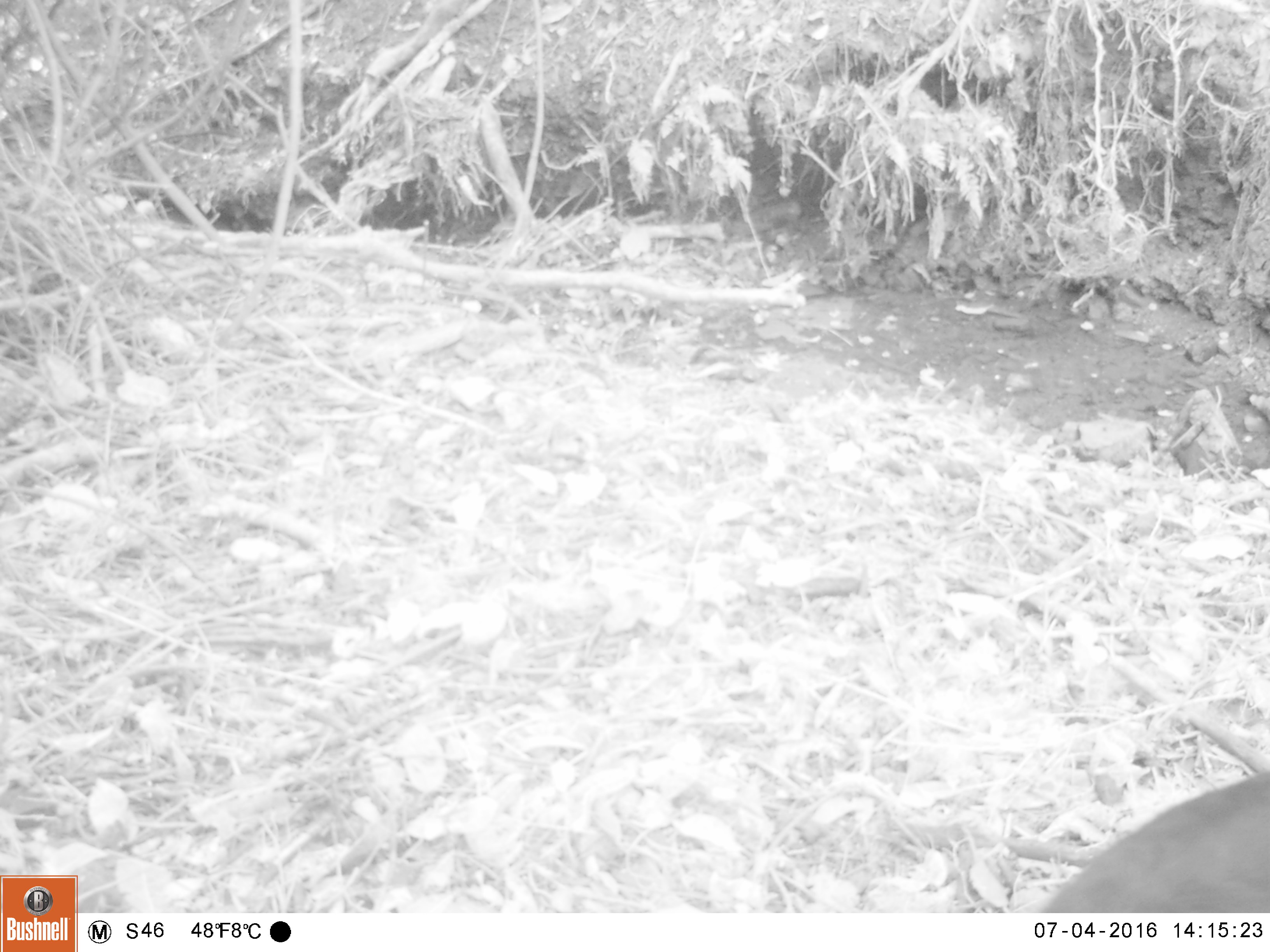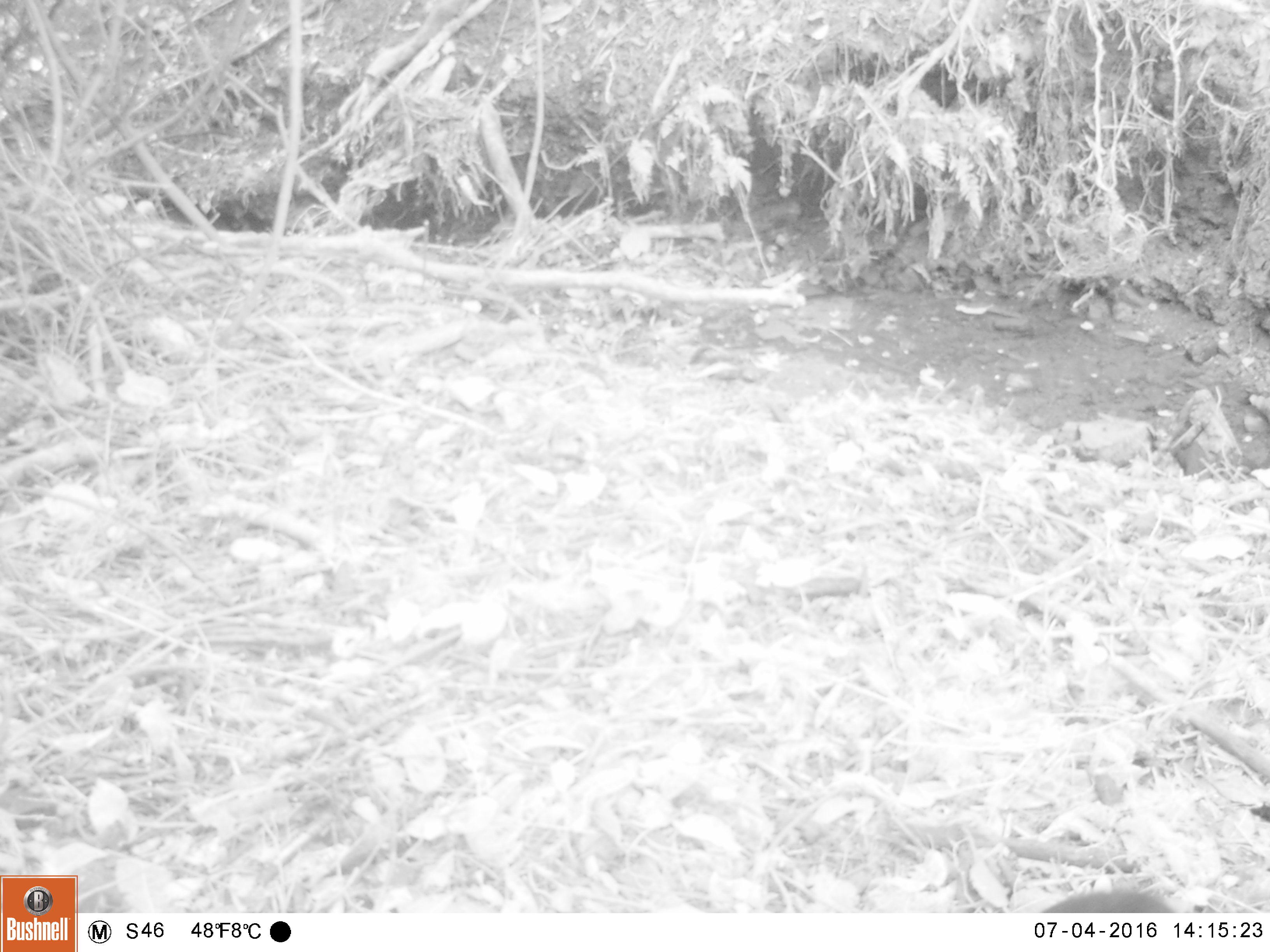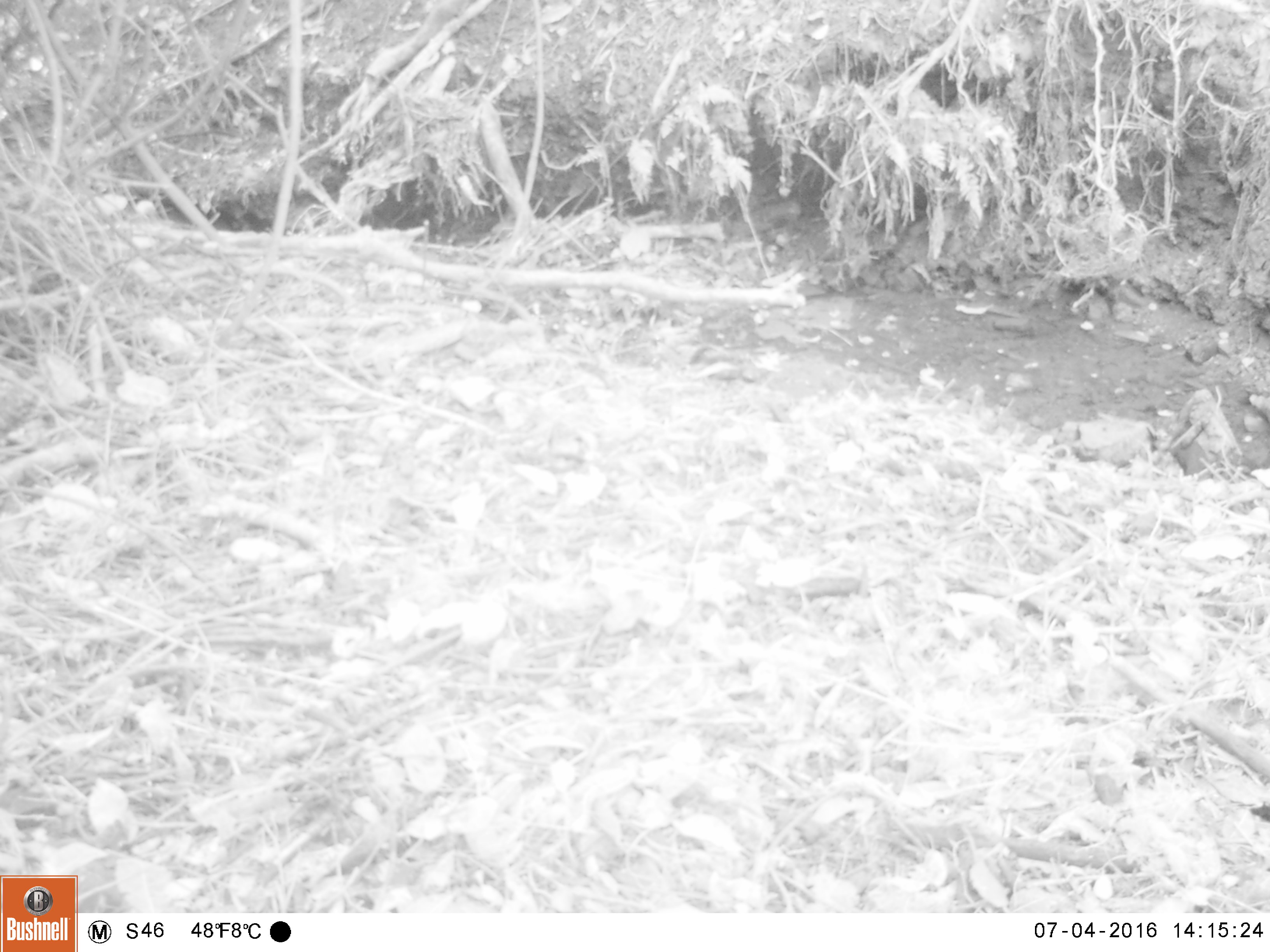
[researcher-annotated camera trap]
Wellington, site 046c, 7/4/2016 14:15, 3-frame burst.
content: unidentified animal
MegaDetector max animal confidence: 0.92